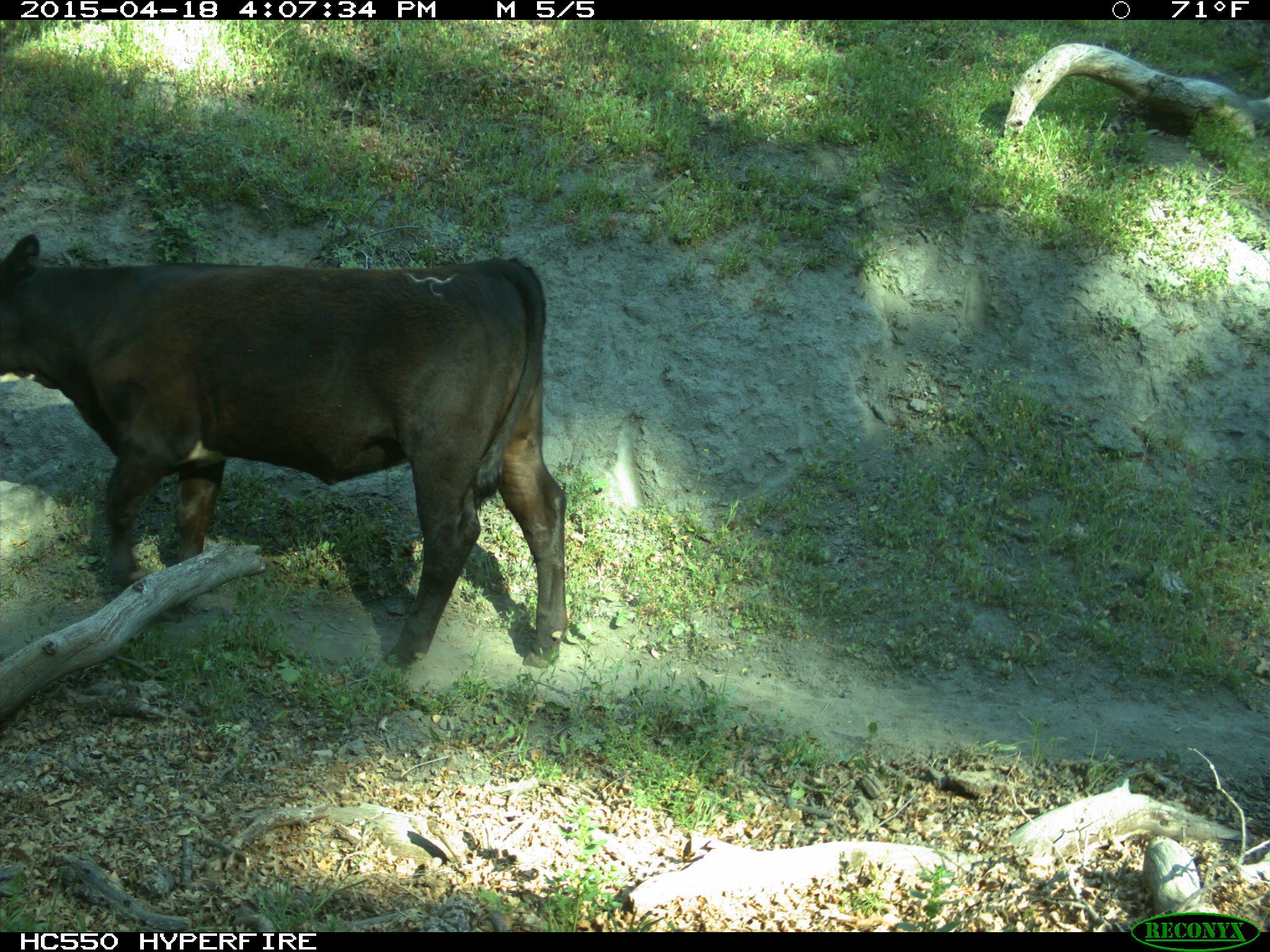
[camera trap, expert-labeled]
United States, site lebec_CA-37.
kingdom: Animalia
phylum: Chordata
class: Mammalia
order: Artiodactyla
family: Bovidae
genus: Bos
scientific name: Bos taurus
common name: domestic cow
Bos taurus (domestic cow).